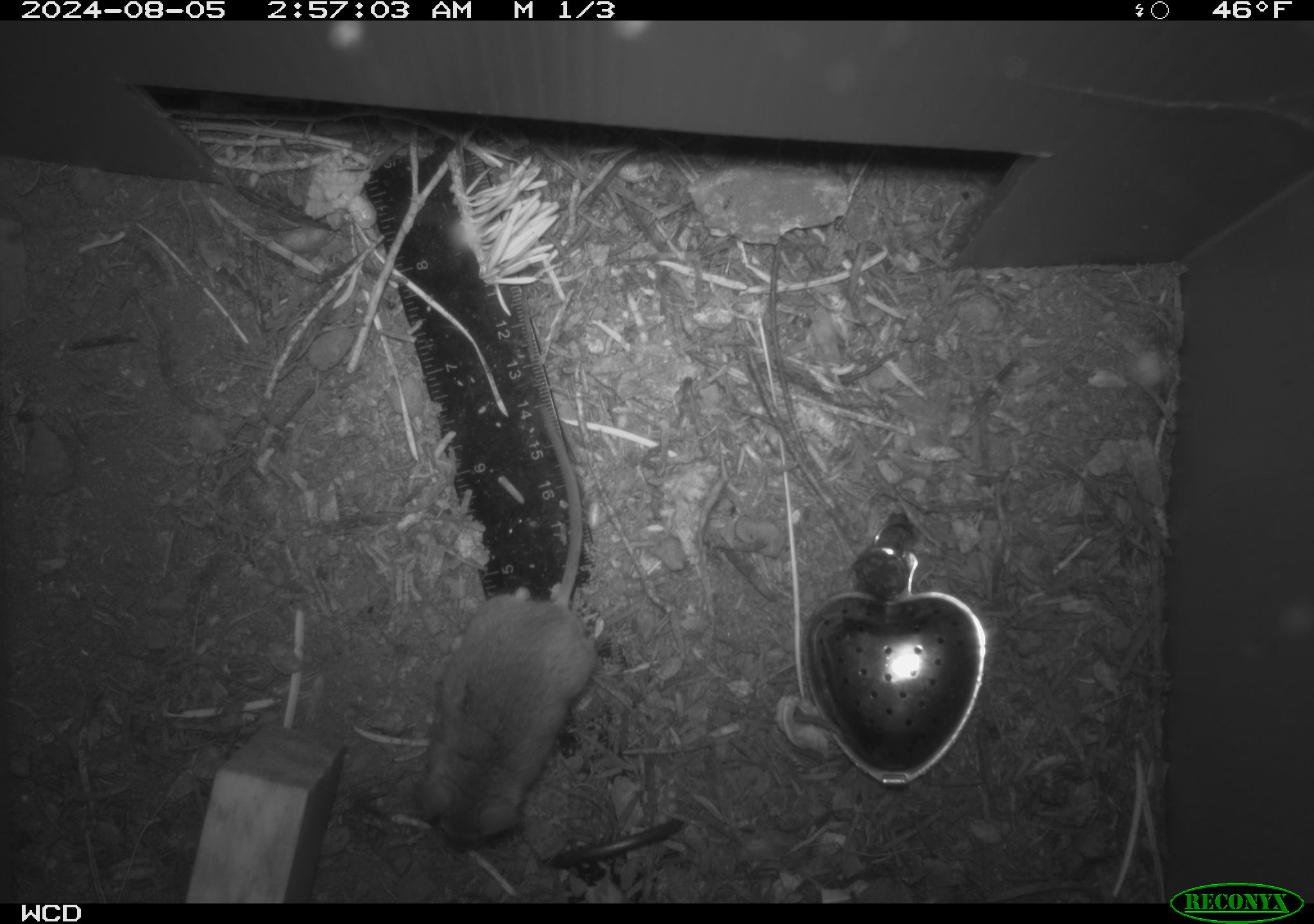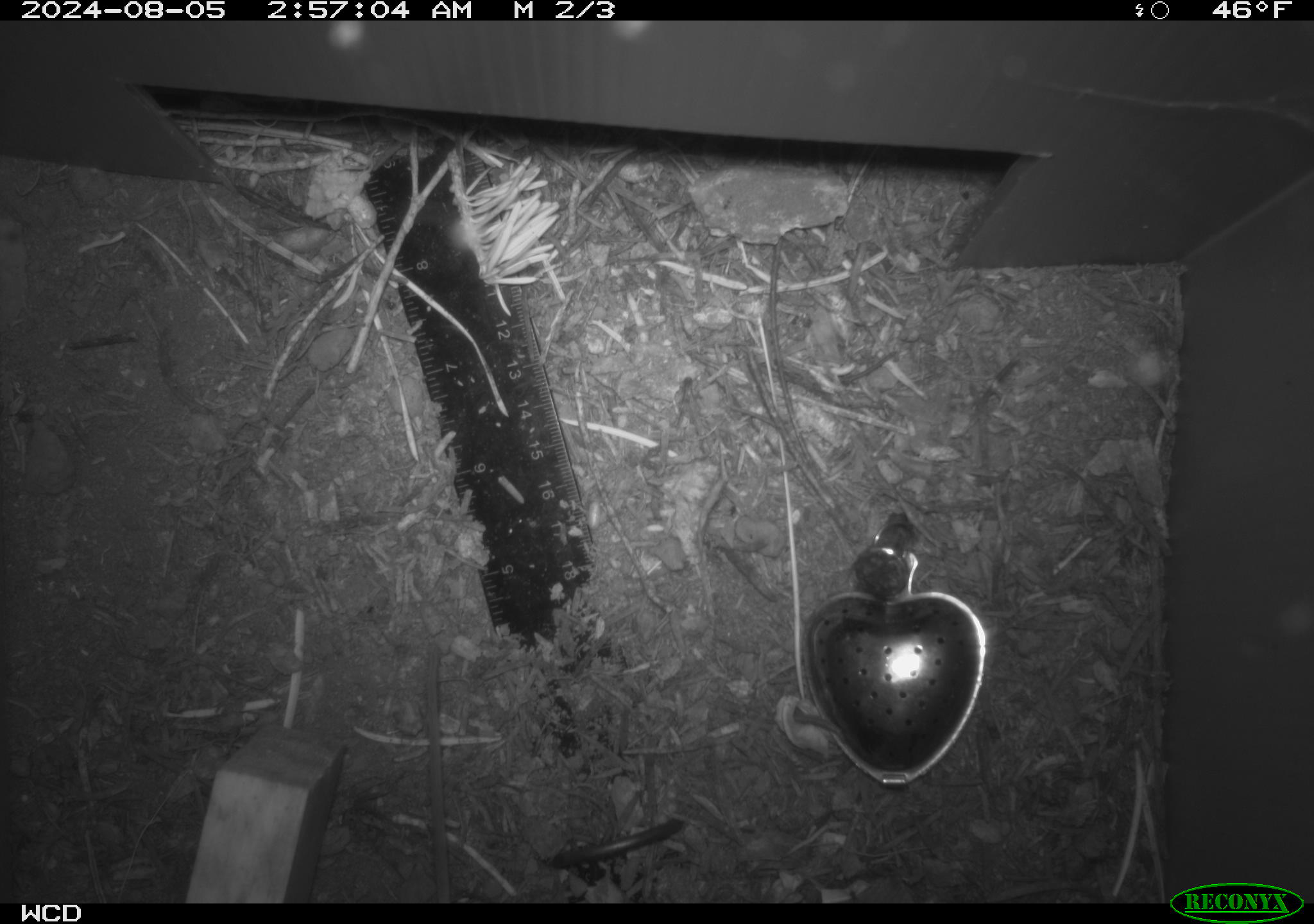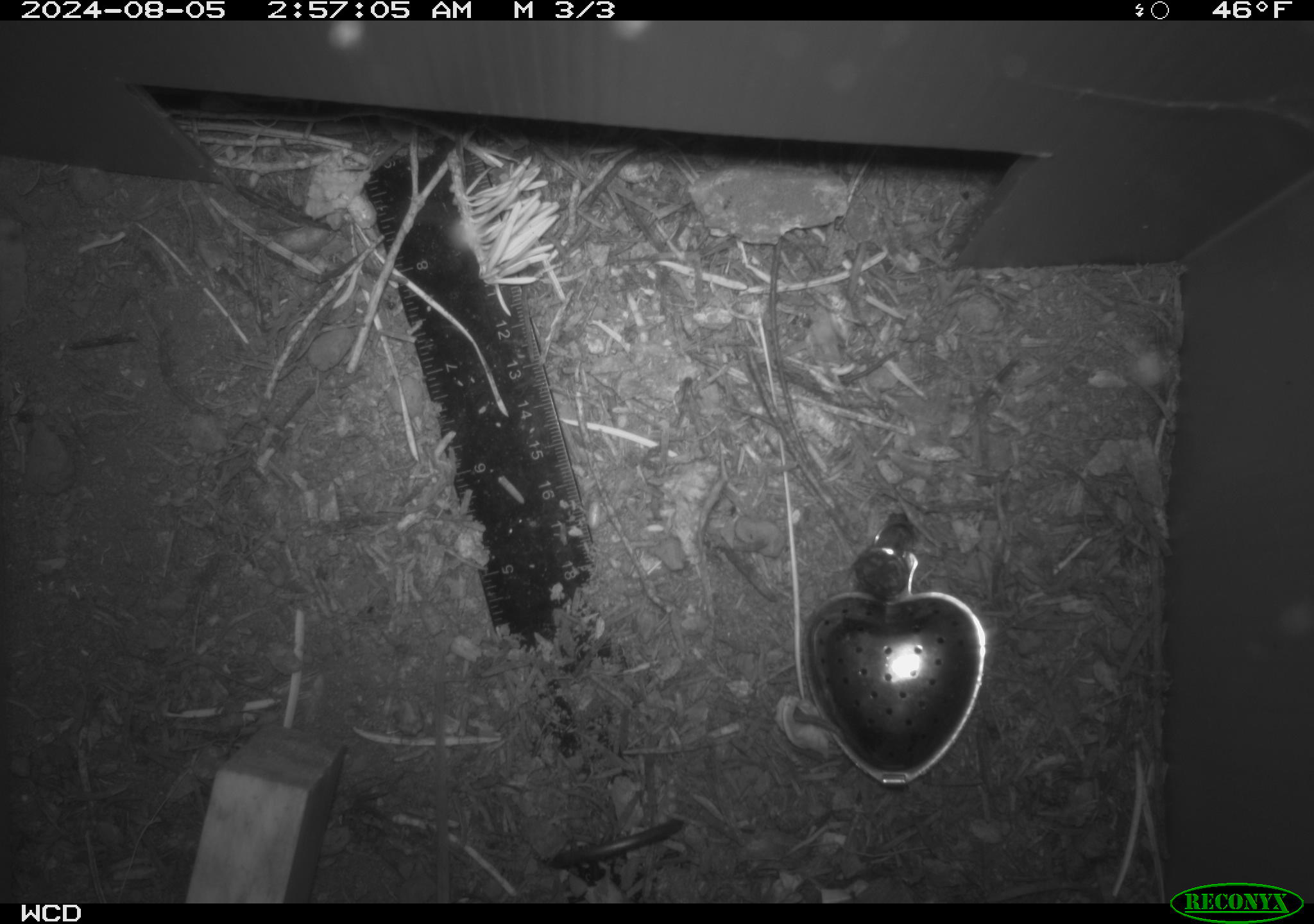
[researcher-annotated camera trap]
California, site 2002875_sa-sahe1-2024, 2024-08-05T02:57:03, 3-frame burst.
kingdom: Animalia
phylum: Chordata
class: Mammalia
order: Rodentia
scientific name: Rodentia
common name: mouse species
Mouse species (Rodentia).